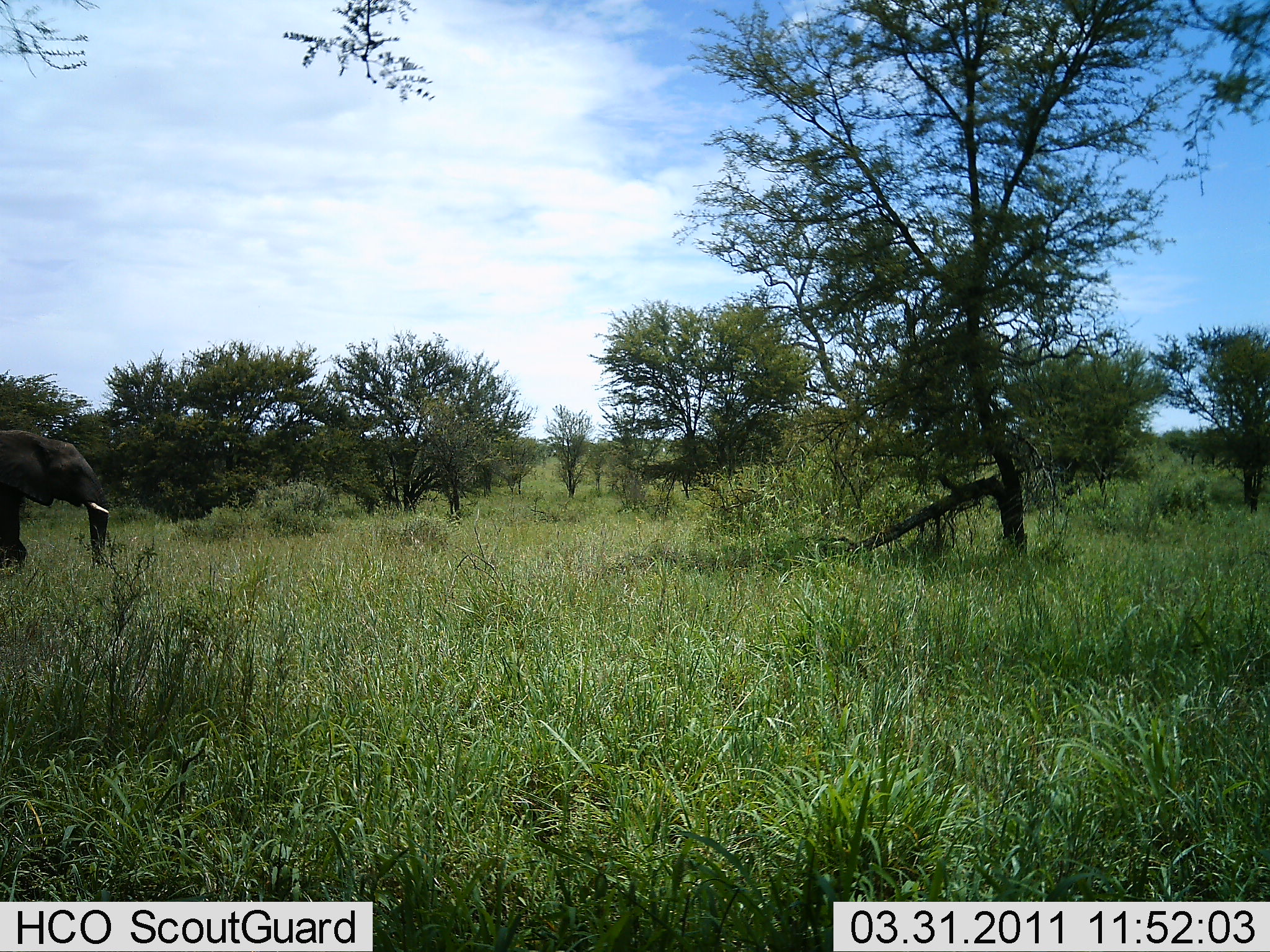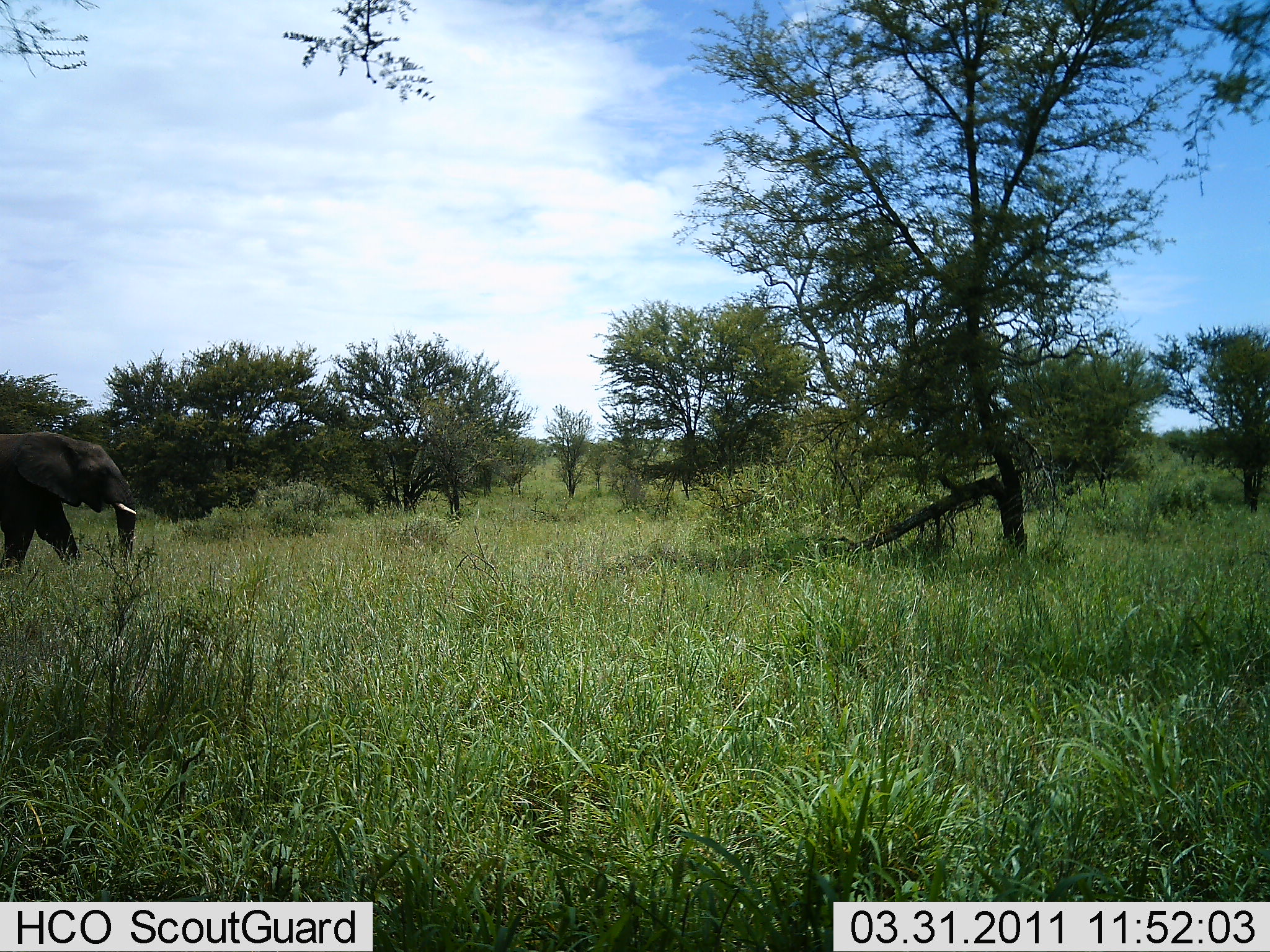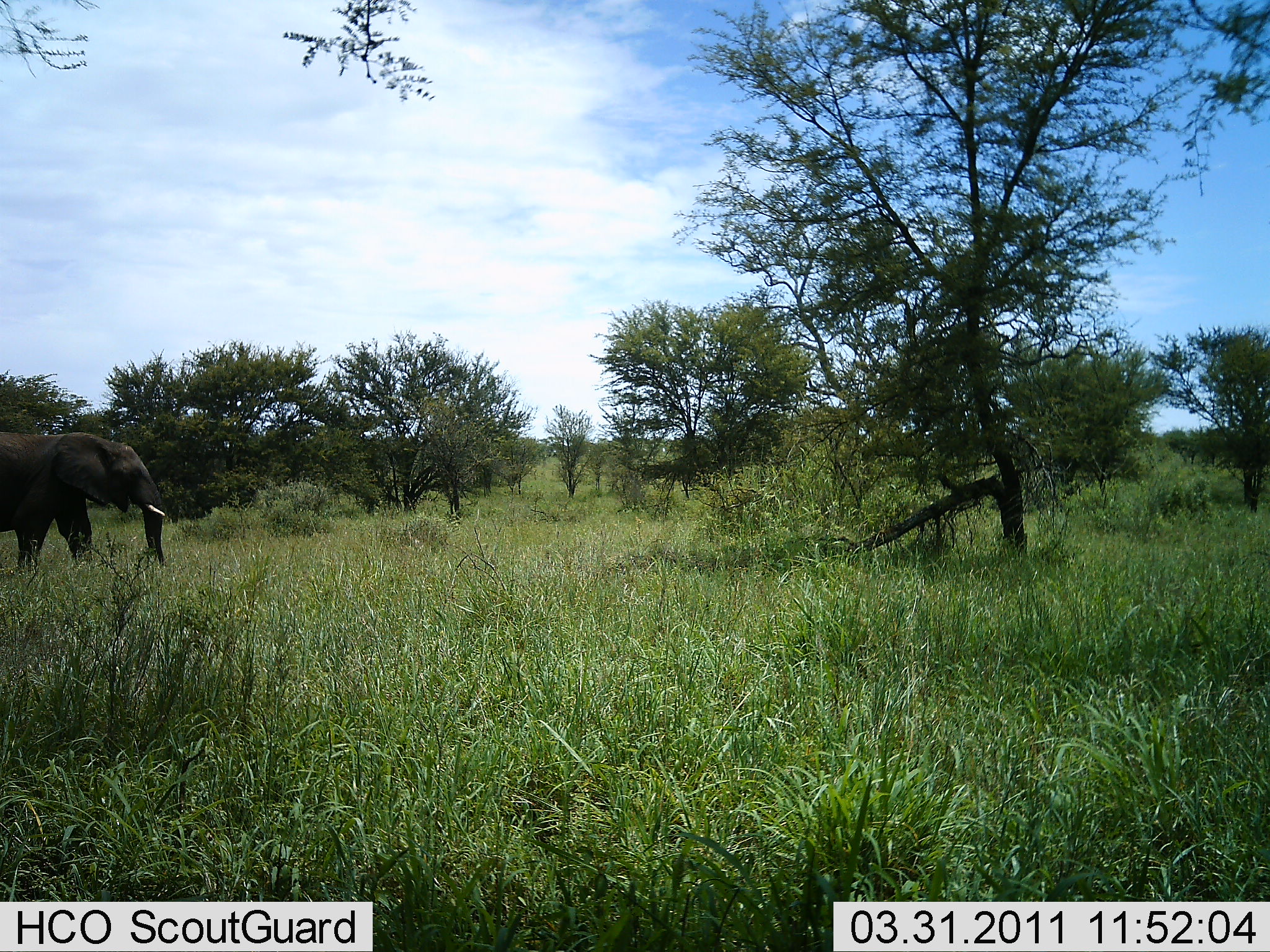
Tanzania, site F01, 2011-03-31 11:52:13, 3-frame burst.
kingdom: Animalia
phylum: Chordata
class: Mammalia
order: Proboscidea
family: Elephantidae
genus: Loxodonta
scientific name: Loxodonta africana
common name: african bush elephant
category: elephant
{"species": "elephant (african bush elephant) (Loxodonta africana)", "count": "1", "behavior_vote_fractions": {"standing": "0%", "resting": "0%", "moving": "100%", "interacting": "0%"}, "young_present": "0%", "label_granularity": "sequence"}